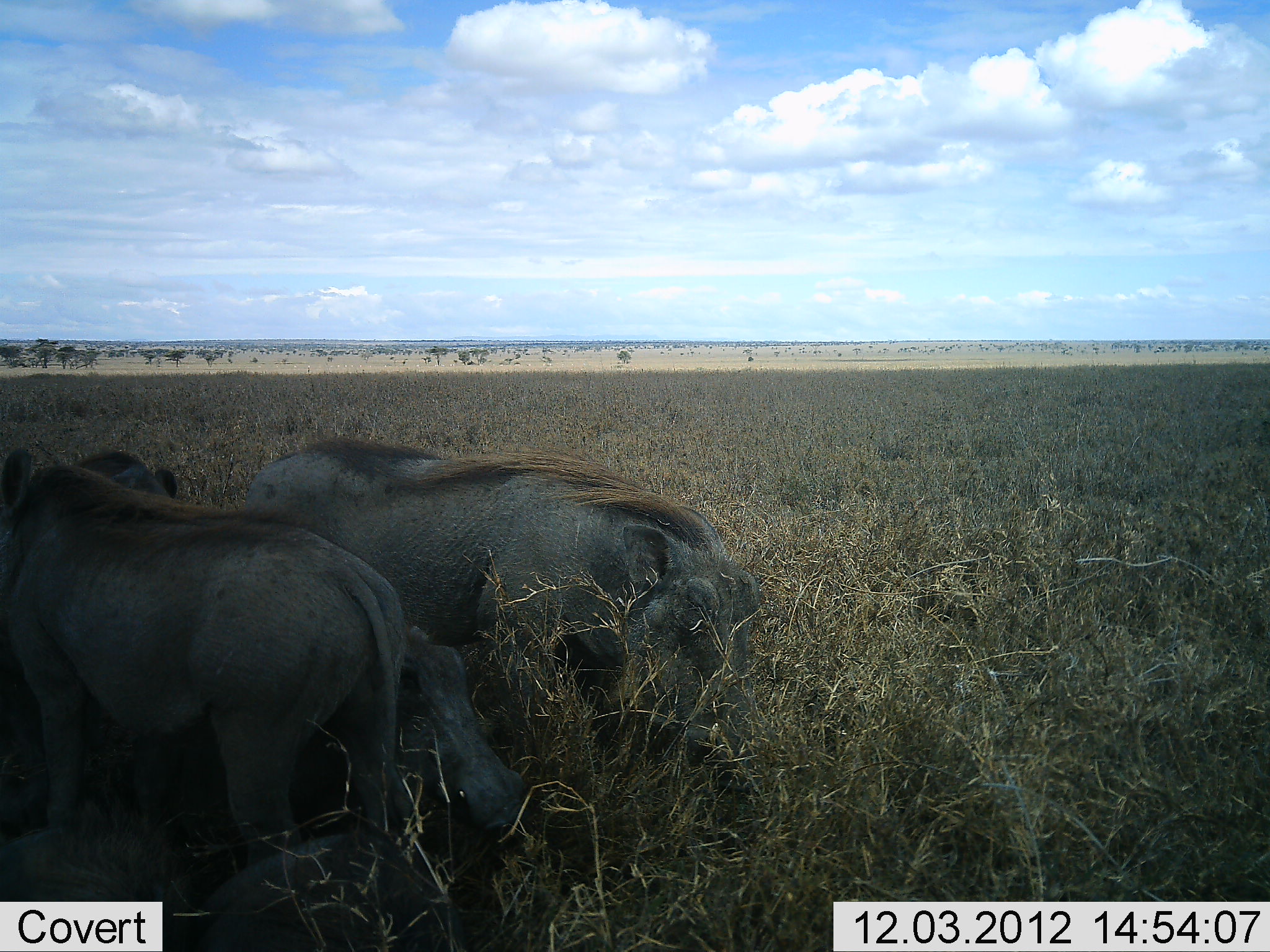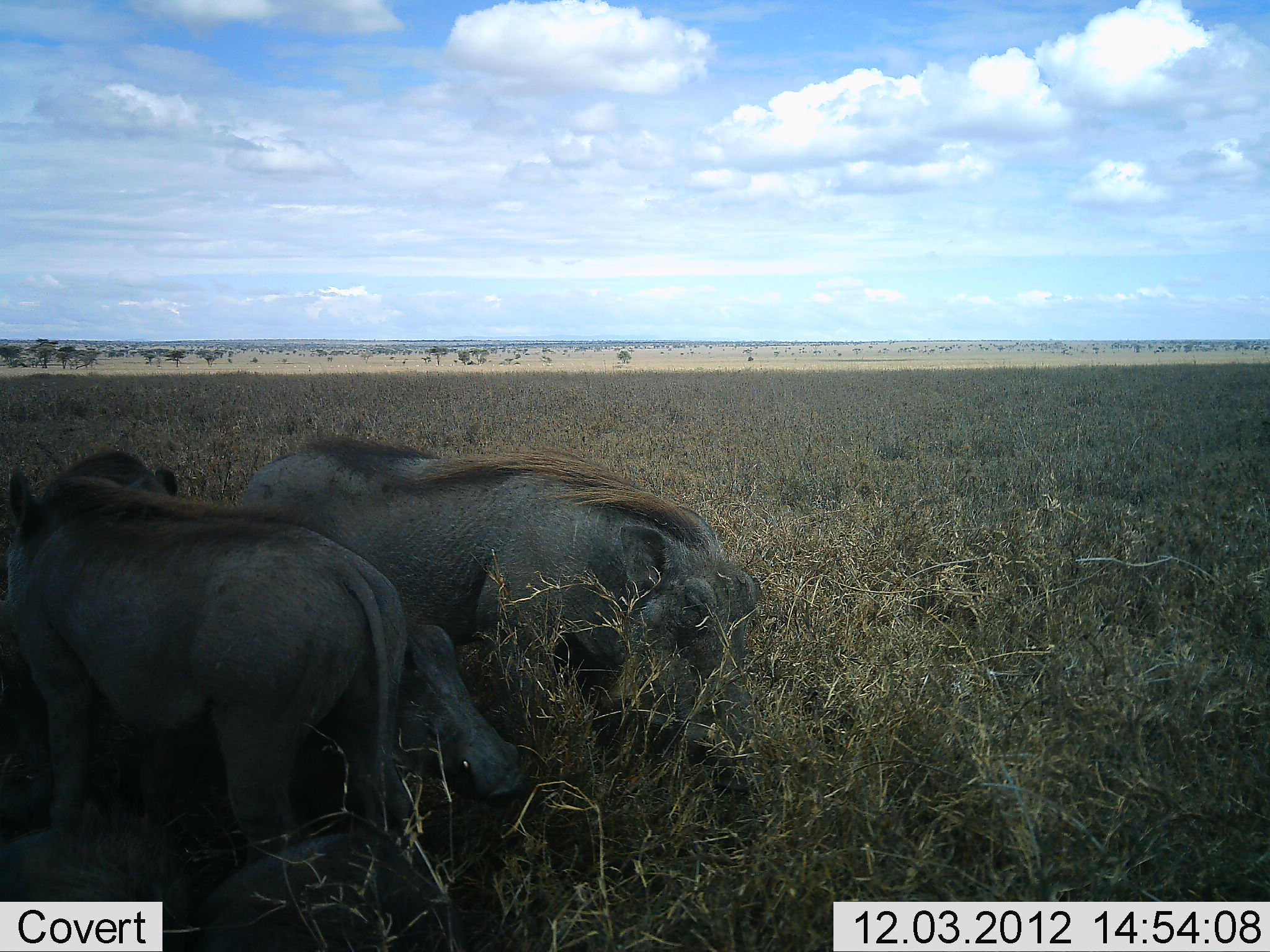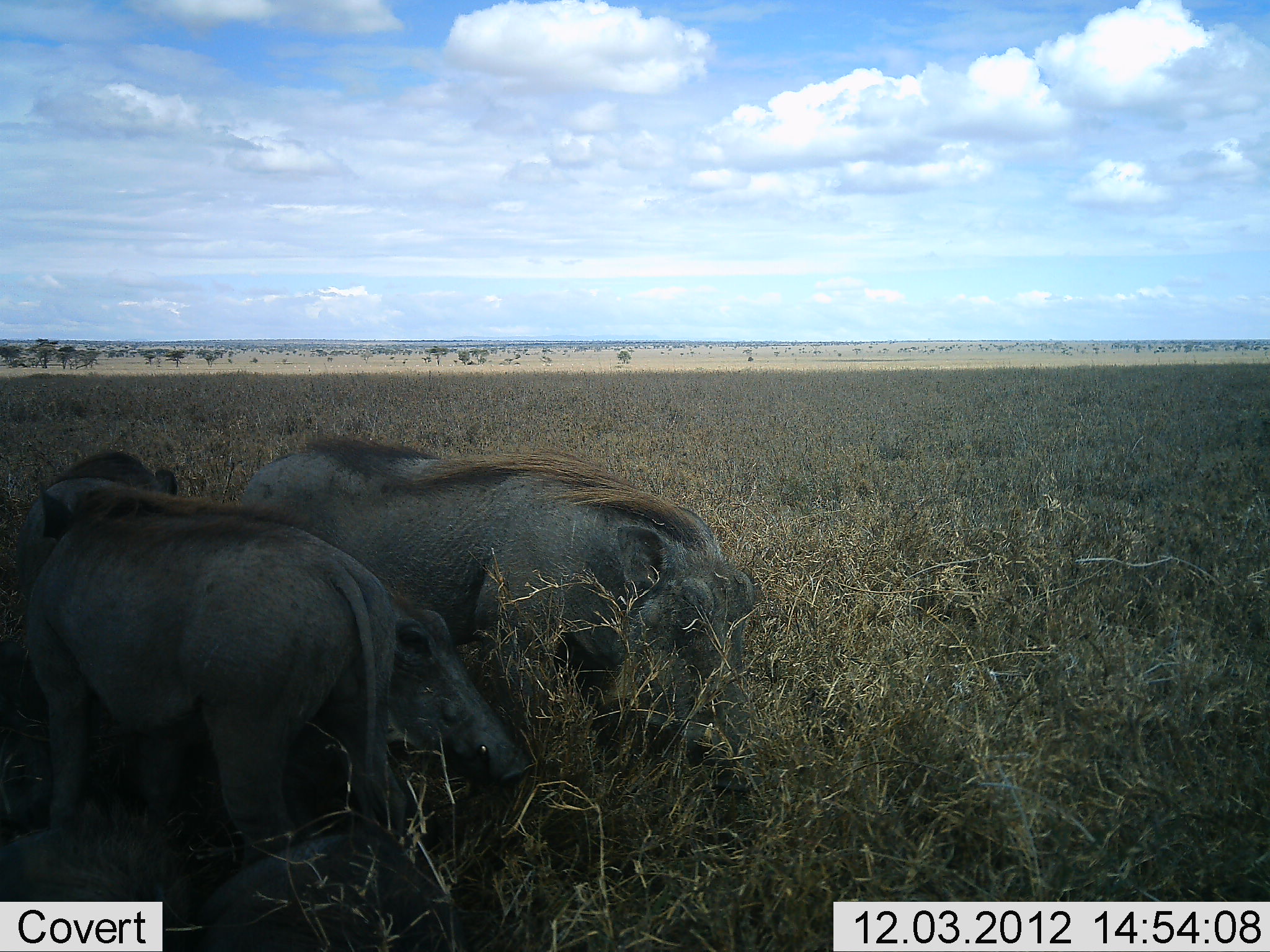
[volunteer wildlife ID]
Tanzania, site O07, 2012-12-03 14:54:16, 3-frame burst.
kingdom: Animalia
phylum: Chordata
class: Mammalia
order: Artiodactyla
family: Suidae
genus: Phacochoerus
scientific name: Phacochoerus africanus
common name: warthog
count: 4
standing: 80%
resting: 60%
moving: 10%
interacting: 30%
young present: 10%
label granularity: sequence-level